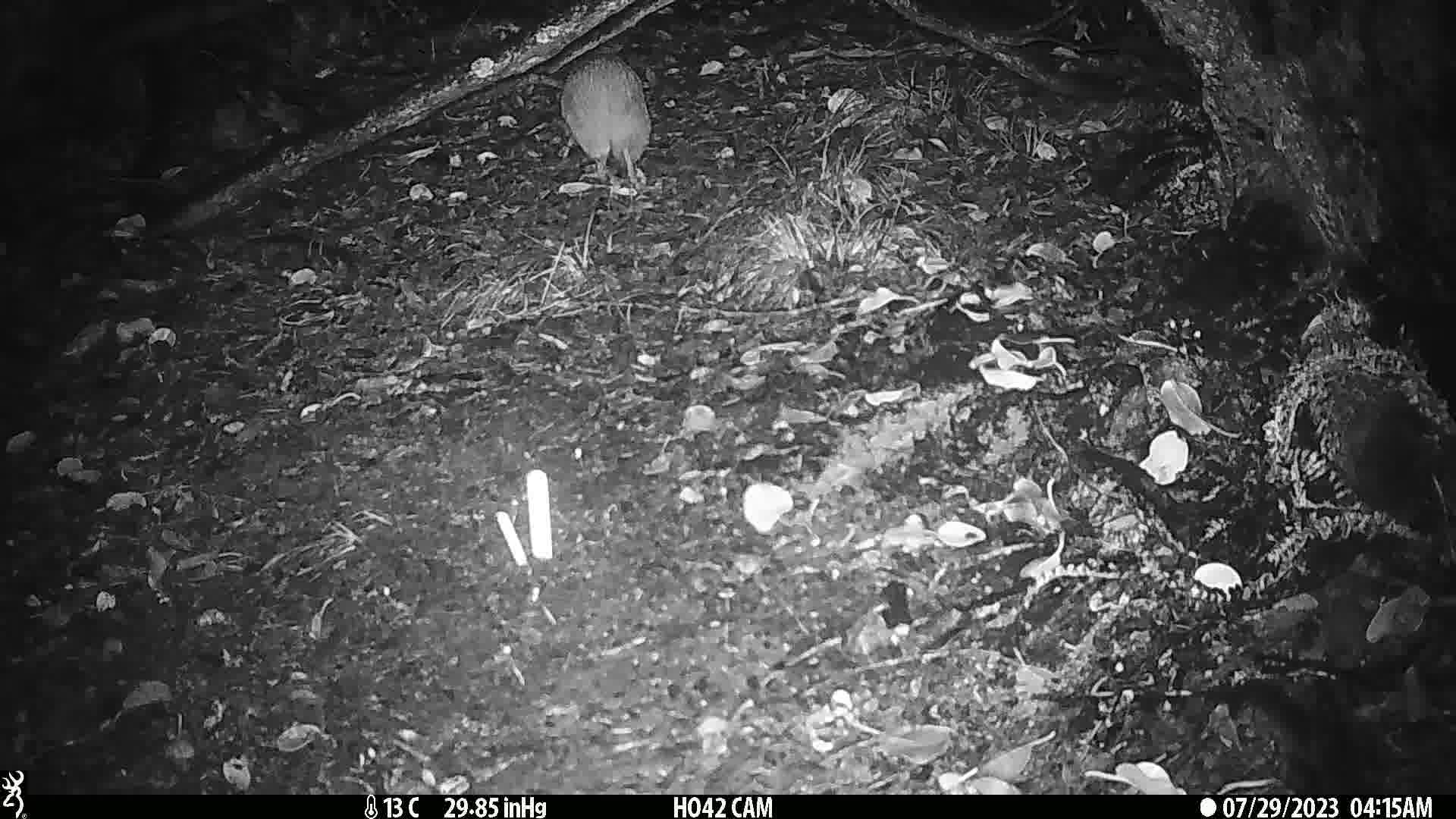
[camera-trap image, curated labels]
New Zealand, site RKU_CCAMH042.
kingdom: Animalia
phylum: Chordata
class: Aves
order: Apterygiformes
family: Apterygidae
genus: Apteryx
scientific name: Apteryx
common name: kiwi